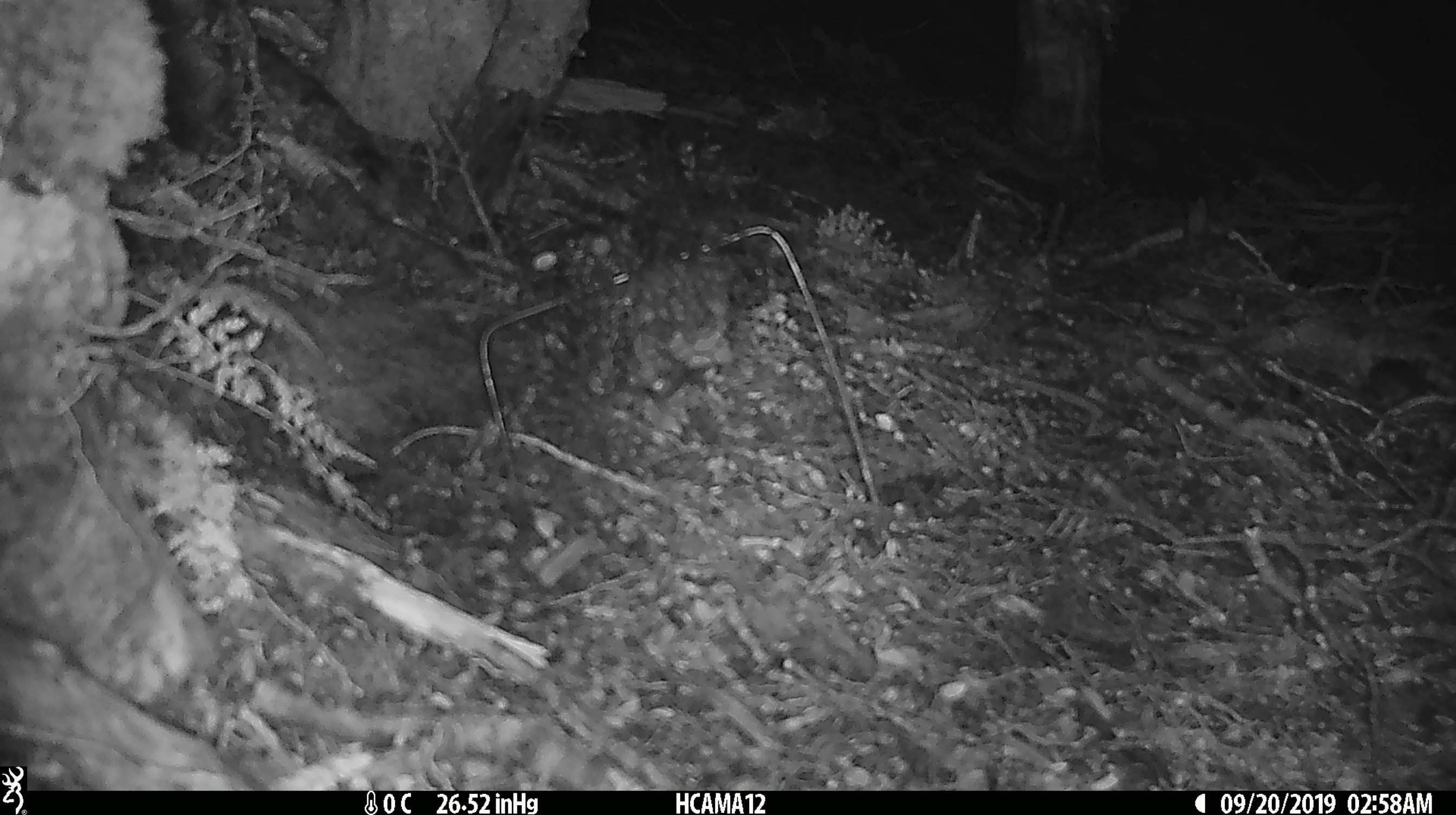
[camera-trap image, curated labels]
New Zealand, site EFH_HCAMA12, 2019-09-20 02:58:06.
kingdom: Animalia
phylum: Chordata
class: Mammalia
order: Rodentia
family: Muridae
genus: Mus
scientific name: Mus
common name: mouse